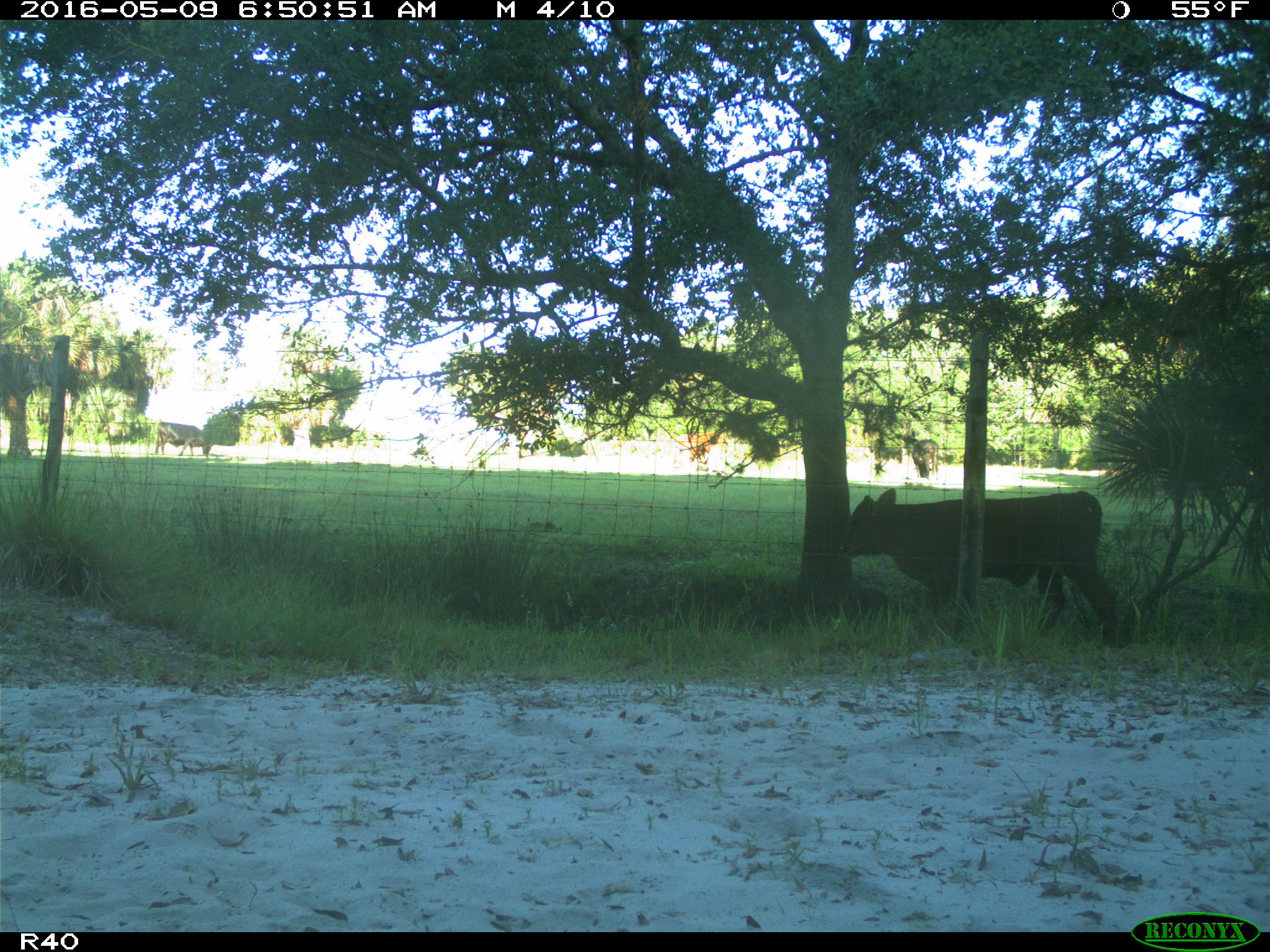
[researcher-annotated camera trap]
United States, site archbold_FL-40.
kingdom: Animalia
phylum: Chordata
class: Mammalia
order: Artiodactyla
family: Bovidae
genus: Bos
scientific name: Bos taurus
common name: domestic cow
Bos taurus (domestic cow).